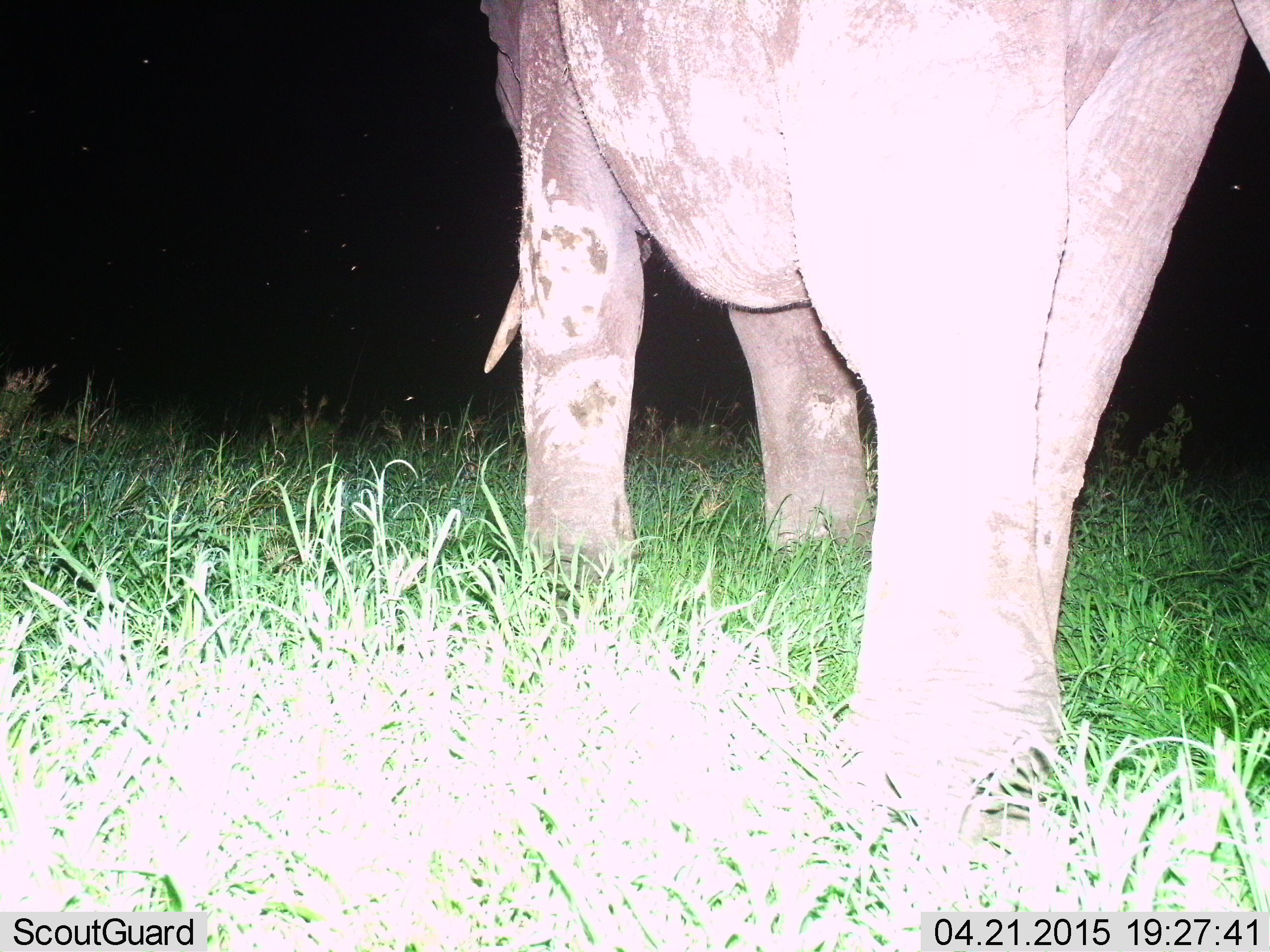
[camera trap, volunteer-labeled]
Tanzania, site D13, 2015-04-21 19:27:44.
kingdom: Animalia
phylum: Chordata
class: Mammalia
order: Proboscidea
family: Elephantidae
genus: Loxodonta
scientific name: Loxodonta africana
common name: african bush elephant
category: elephant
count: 1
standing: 30%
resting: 0%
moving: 60%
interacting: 10%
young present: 0%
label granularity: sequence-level